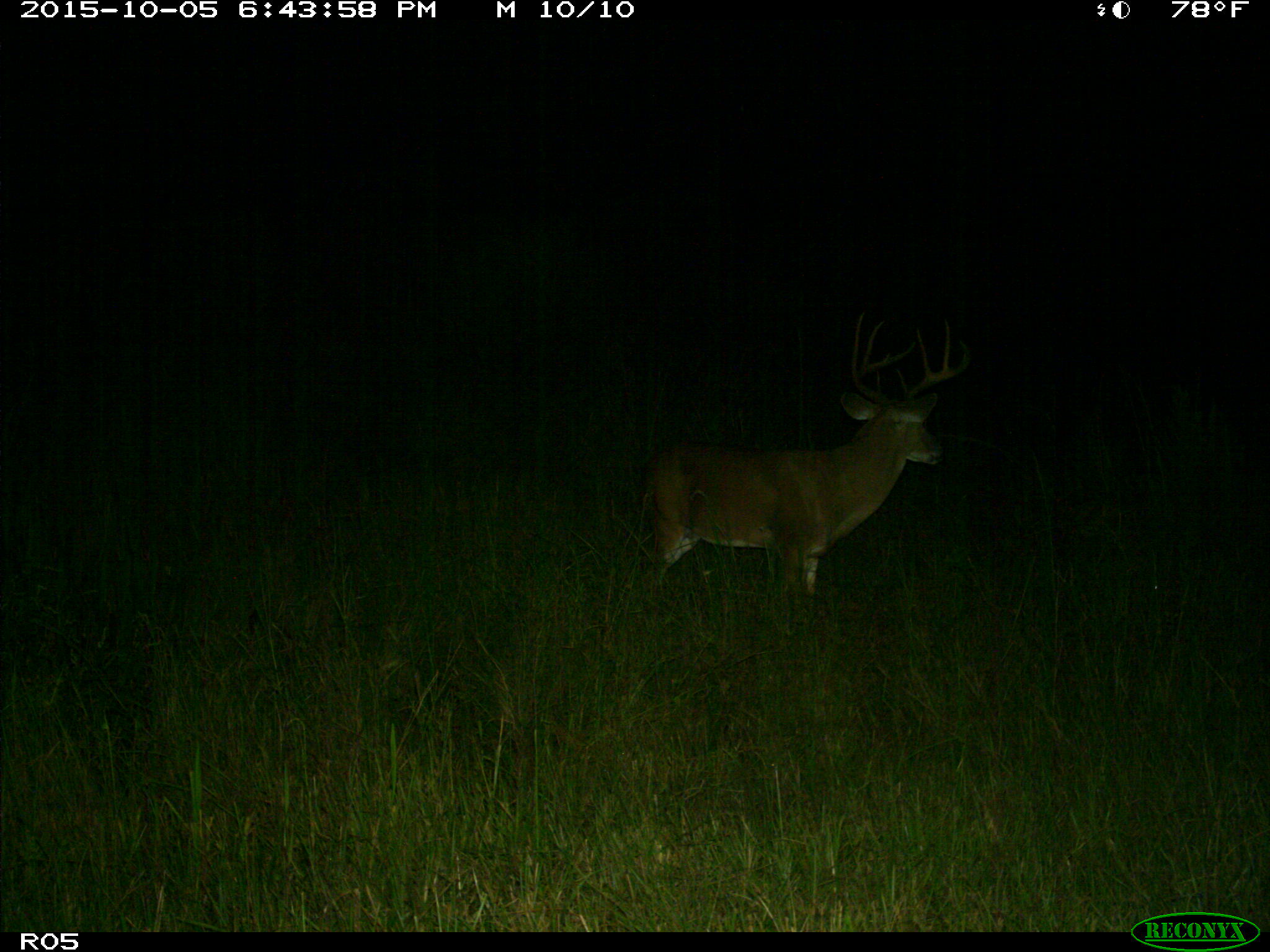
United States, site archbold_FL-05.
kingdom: Animalia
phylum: Chordata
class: Mammalia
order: Artiodactyla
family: Cervidae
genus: Odocoileus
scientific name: Odocoileus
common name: deer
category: unidentified deer